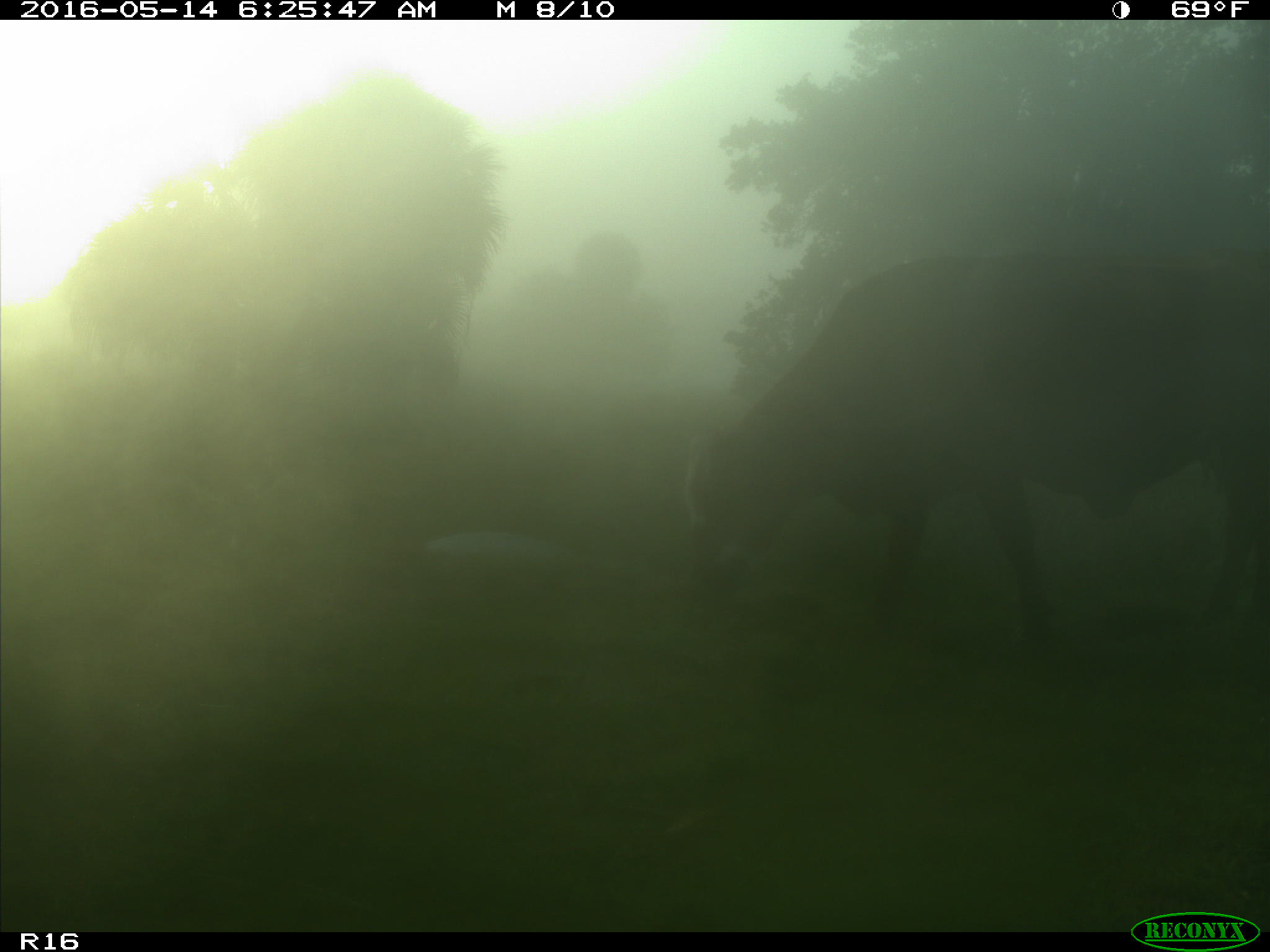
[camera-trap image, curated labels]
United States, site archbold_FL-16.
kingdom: Animalia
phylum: Chordata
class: Mammalia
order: Artiodactyla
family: Bovidae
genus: Bos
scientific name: Bos taurus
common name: domestic cow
Bos taurus (domestic cow).